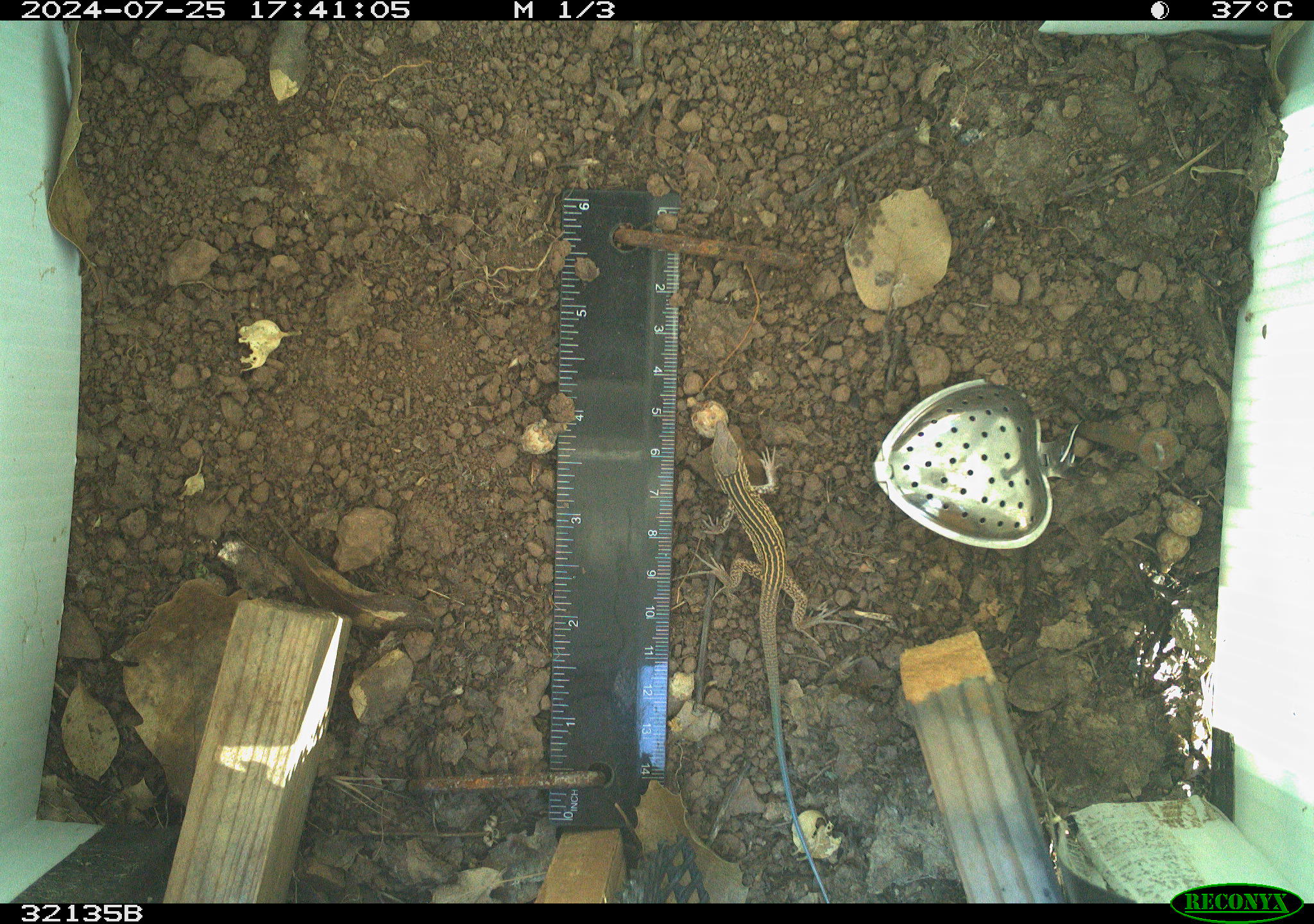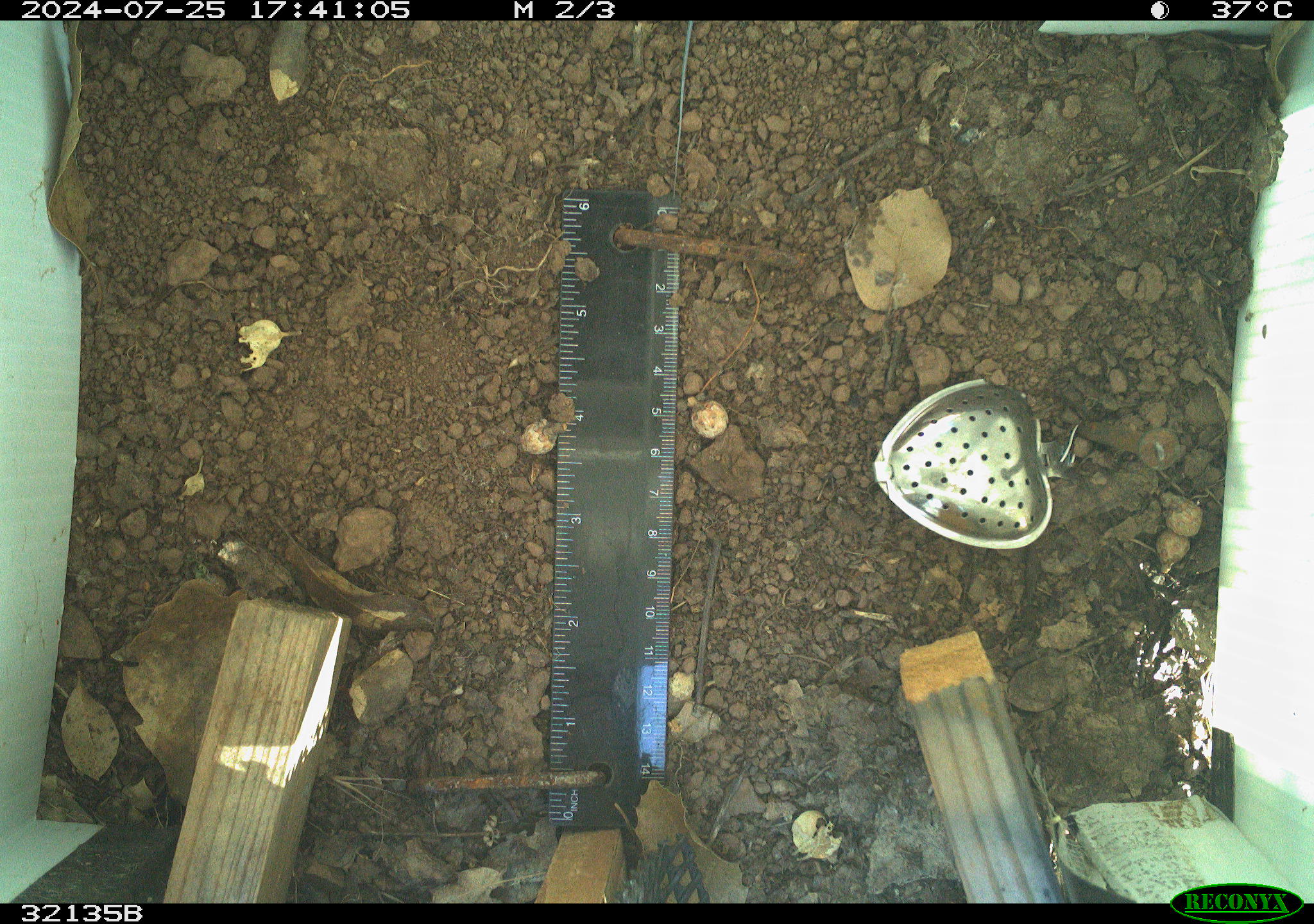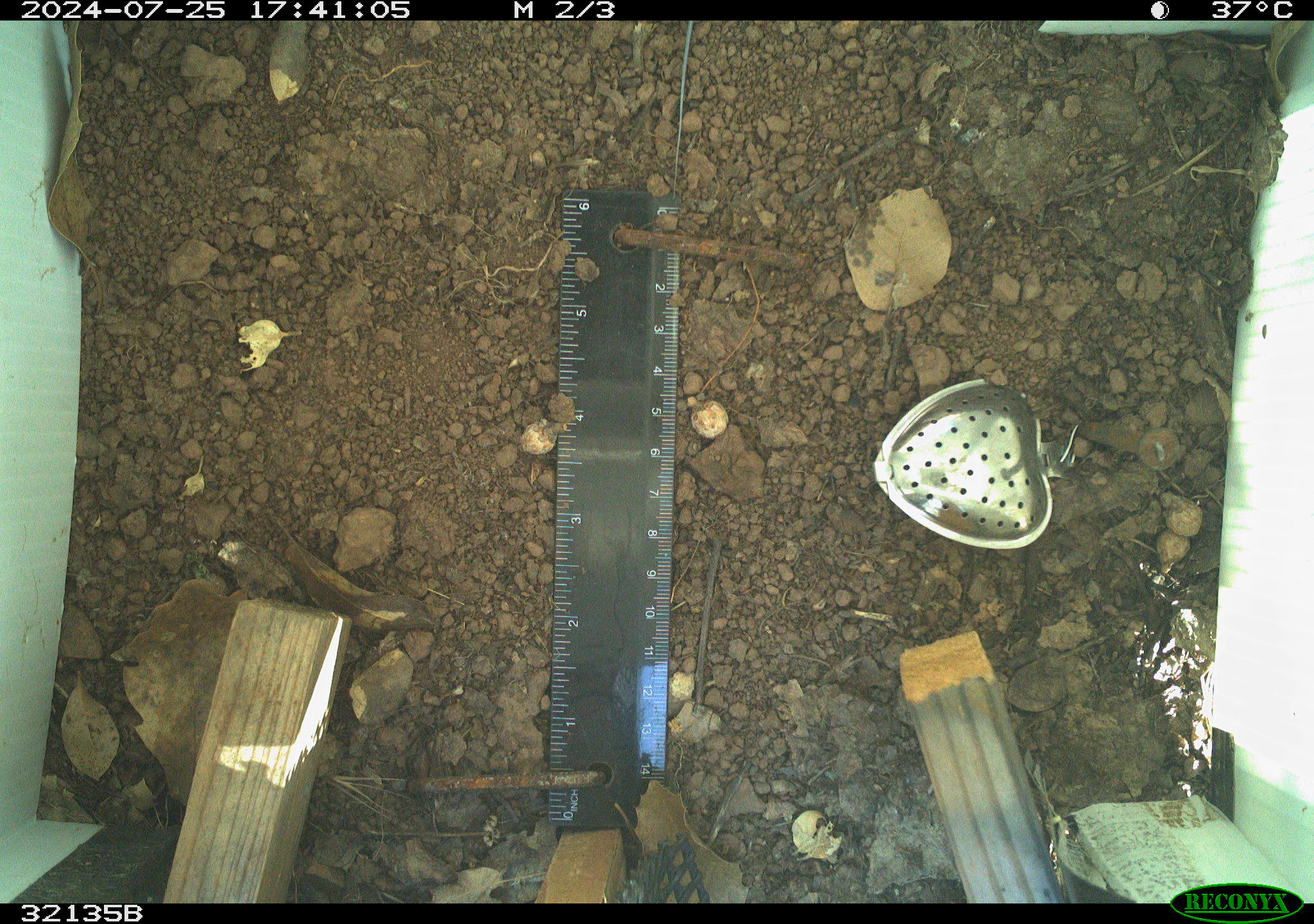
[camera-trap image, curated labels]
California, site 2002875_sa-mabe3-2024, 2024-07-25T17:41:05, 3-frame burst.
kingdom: Animalia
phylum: Chordata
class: Reptilia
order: Squamata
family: Scincidae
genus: Plestiodon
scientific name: Plestiodon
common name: blue-tailed skinks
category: plestiodon species